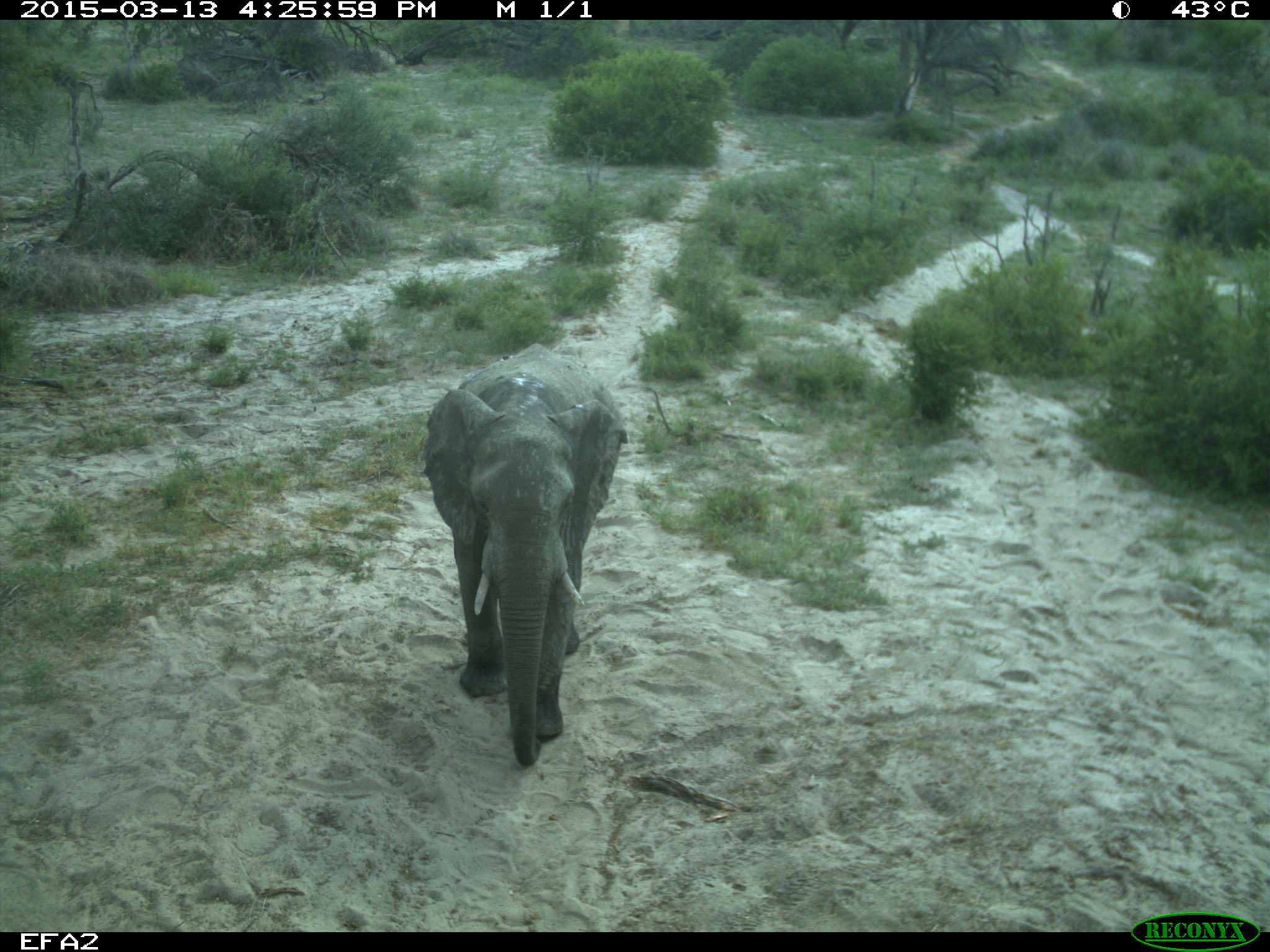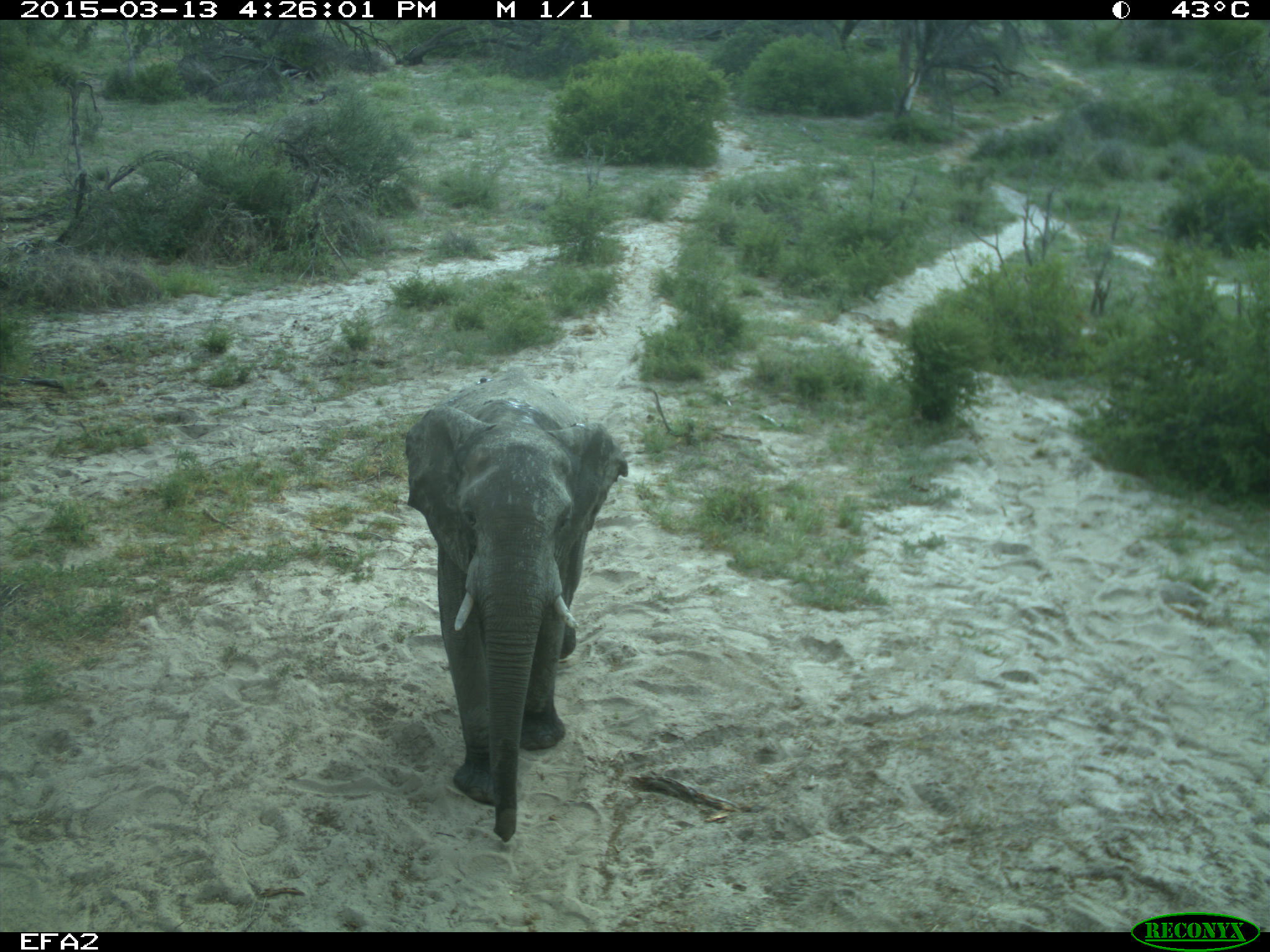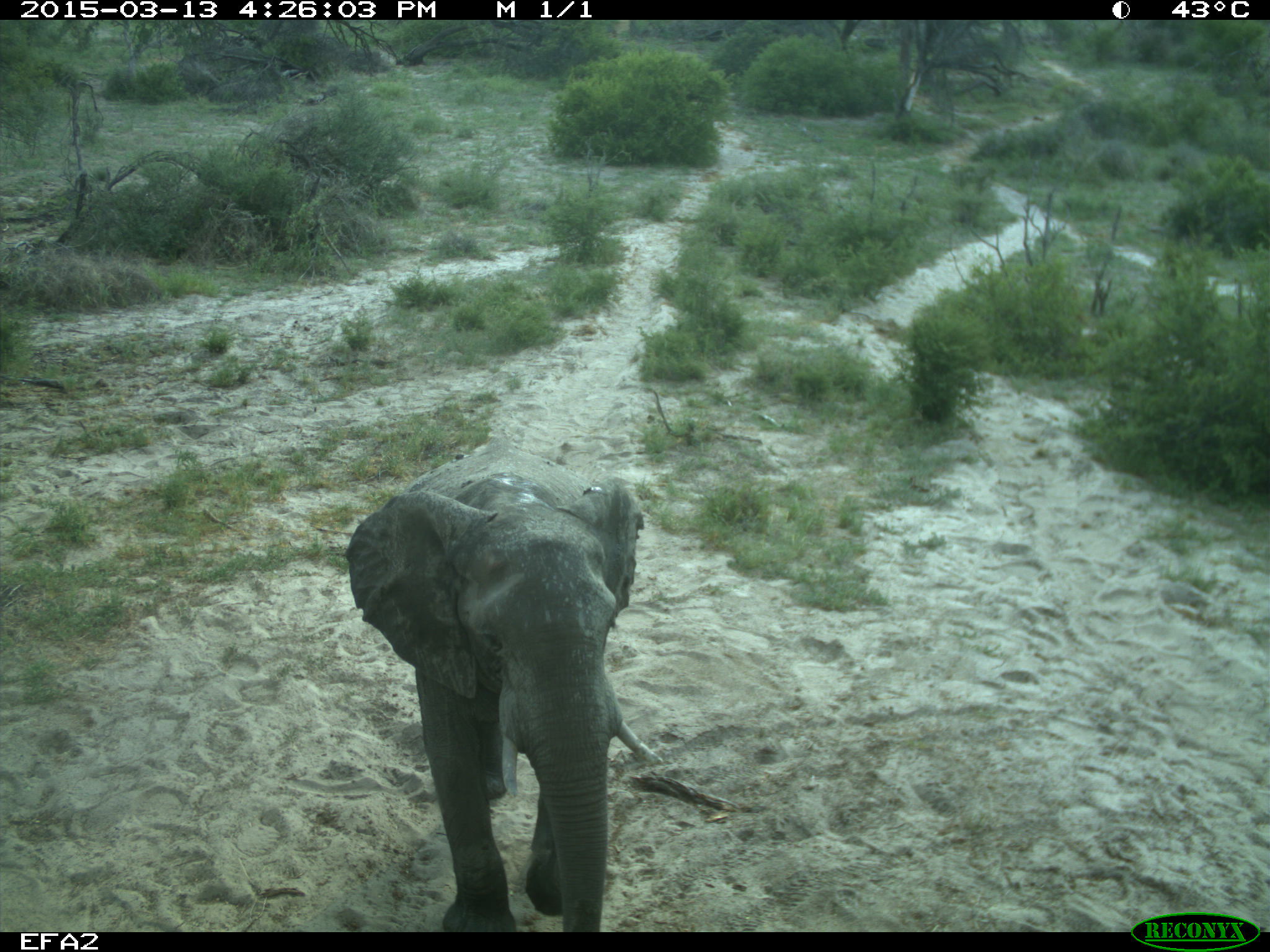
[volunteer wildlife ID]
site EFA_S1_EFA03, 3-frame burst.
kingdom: Animalia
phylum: Chordata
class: Mammalia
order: Proboscidea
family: Elephantidae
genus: Loxodonta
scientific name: Loxodonta africana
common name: african bush elephant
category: elephant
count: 1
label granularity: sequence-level